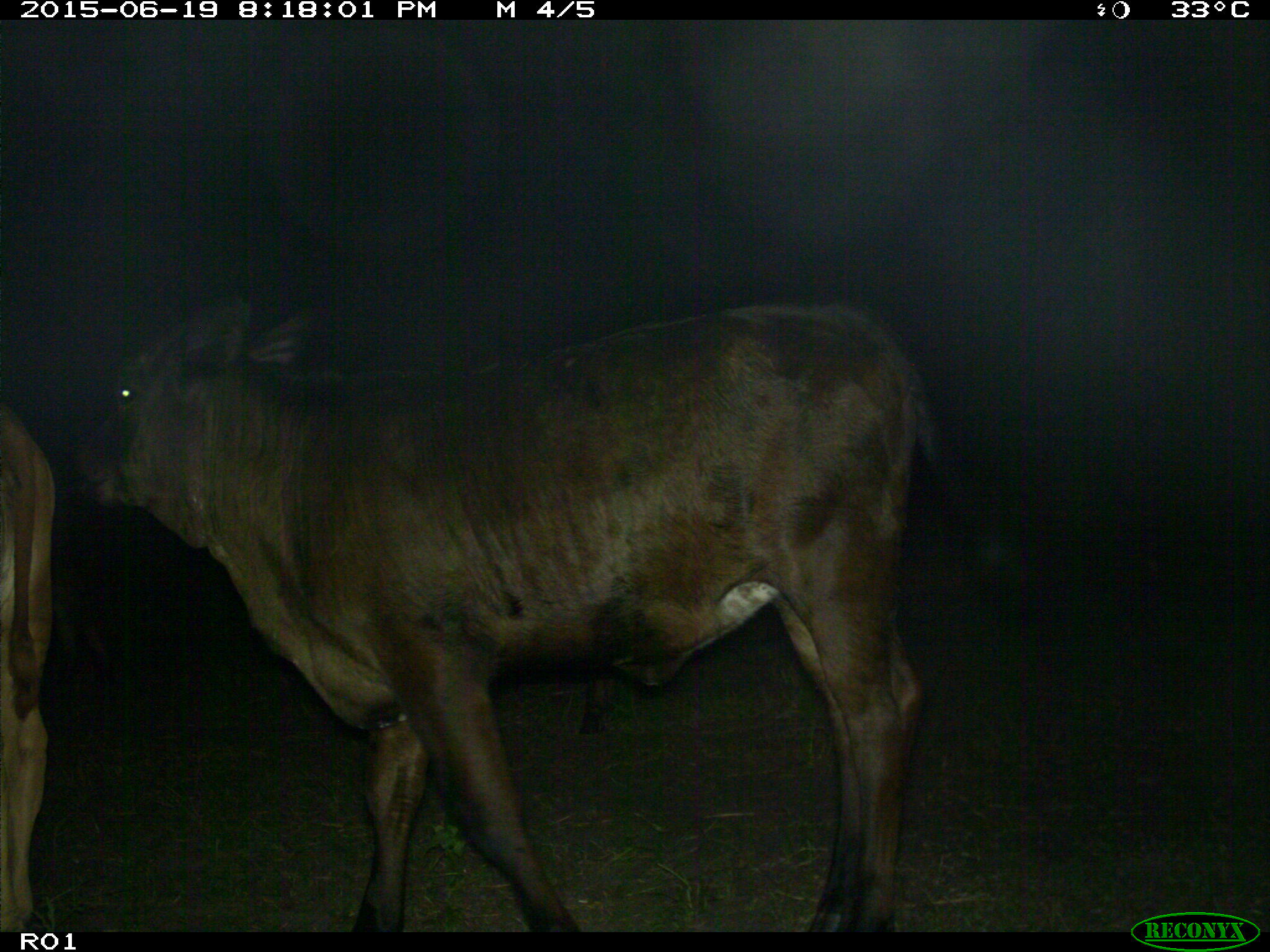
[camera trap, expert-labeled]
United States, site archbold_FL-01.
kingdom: Animalia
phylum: Chordata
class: Mammalia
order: Artiodactyla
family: Bovidae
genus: Bos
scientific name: Bos taurus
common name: domestic cow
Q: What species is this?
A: Bos taurus (domestic cow).